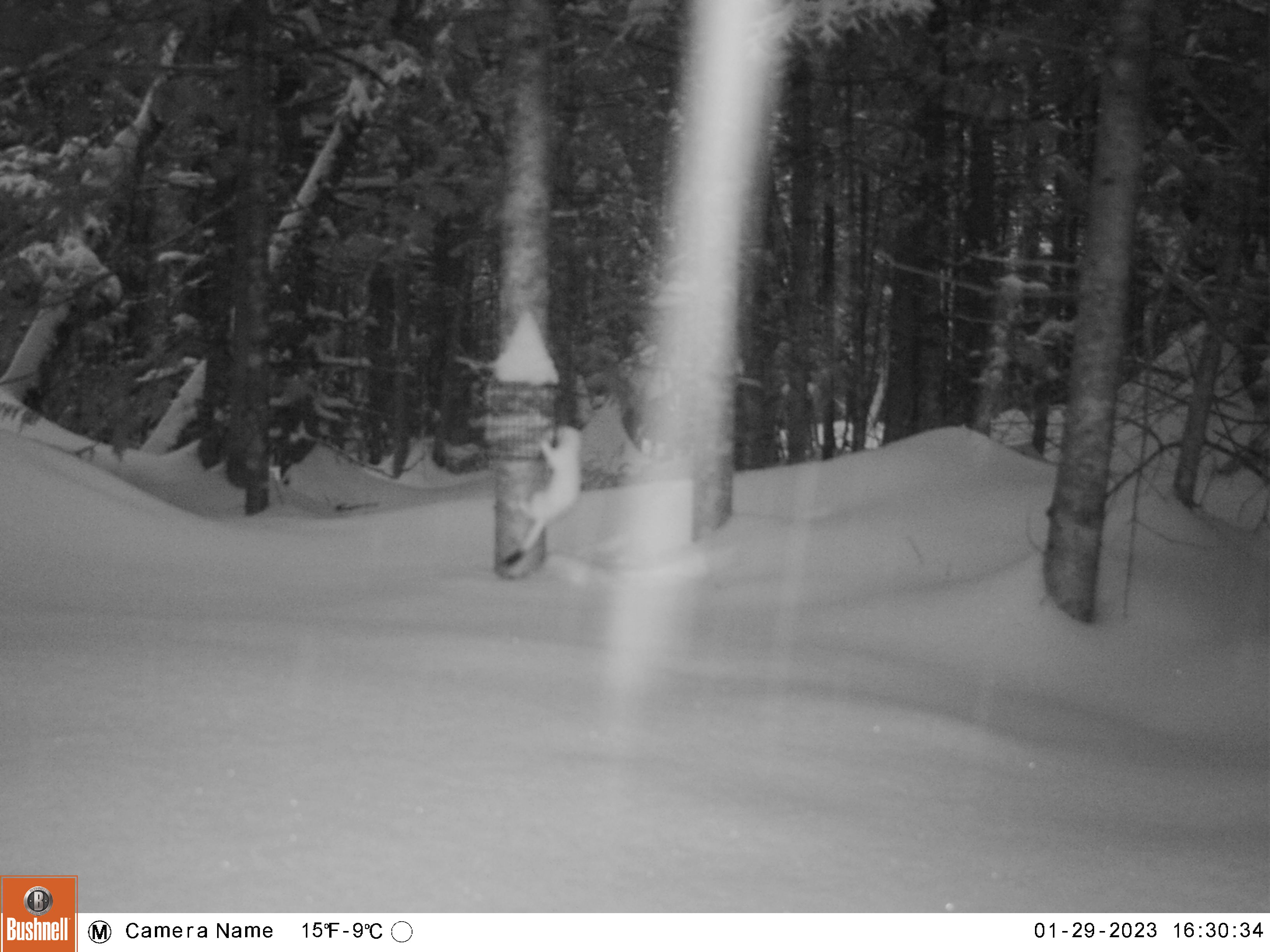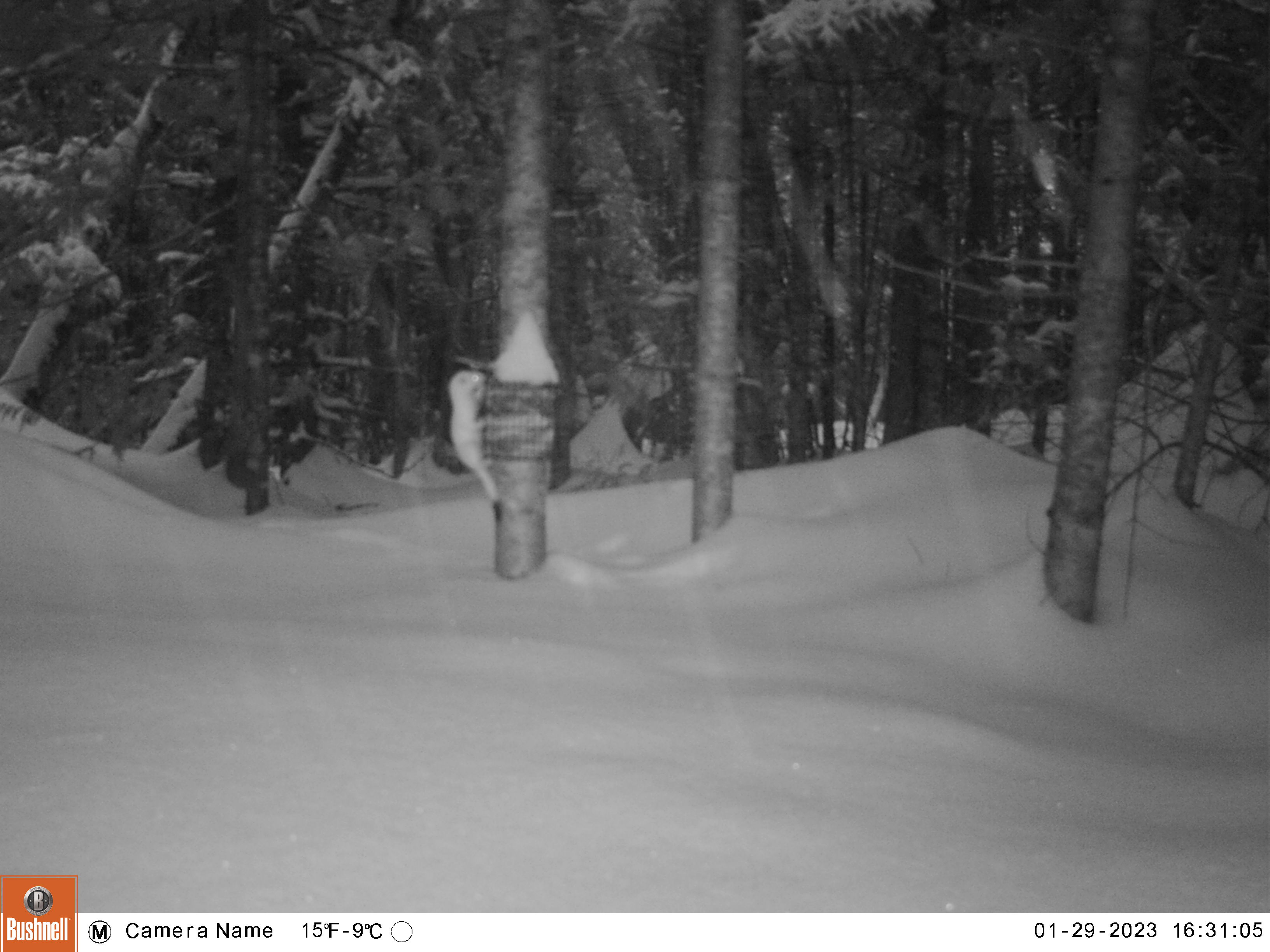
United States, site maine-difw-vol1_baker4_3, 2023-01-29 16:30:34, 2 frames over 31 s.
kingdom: Animalia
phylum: Chordata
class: Mammalia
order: Carnivora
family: Mustelidae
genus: Mustela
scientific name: Mustela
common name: weasel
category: weasel sp.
Weasel sp. (weasel) (Mustela).